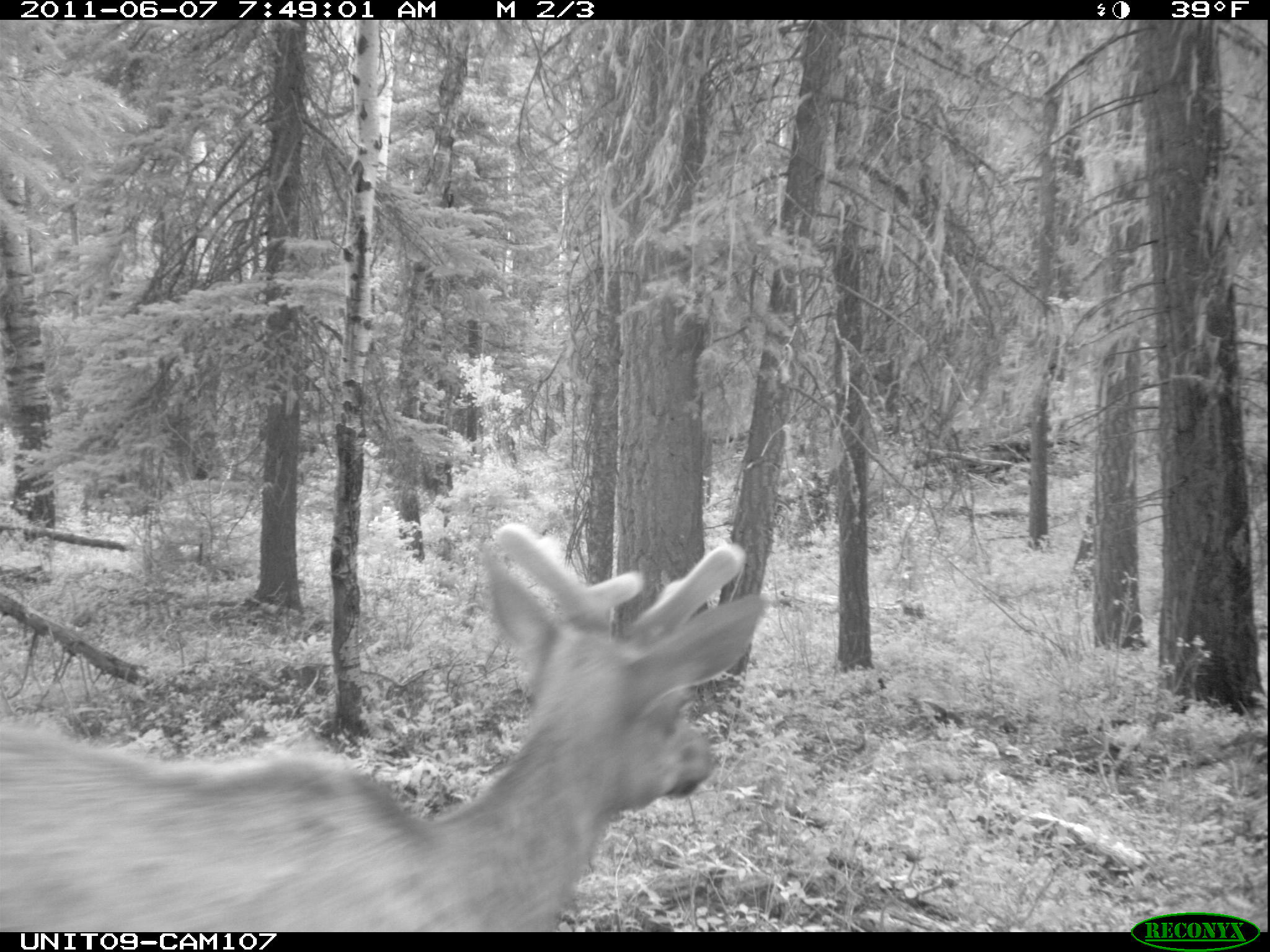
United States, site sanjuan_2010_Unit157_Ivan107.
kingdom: Animalia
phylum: Chordata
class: Mammalia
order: Artiodactyla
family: Cervidae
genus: Cervus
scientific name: Cervus elaphus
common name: red deer